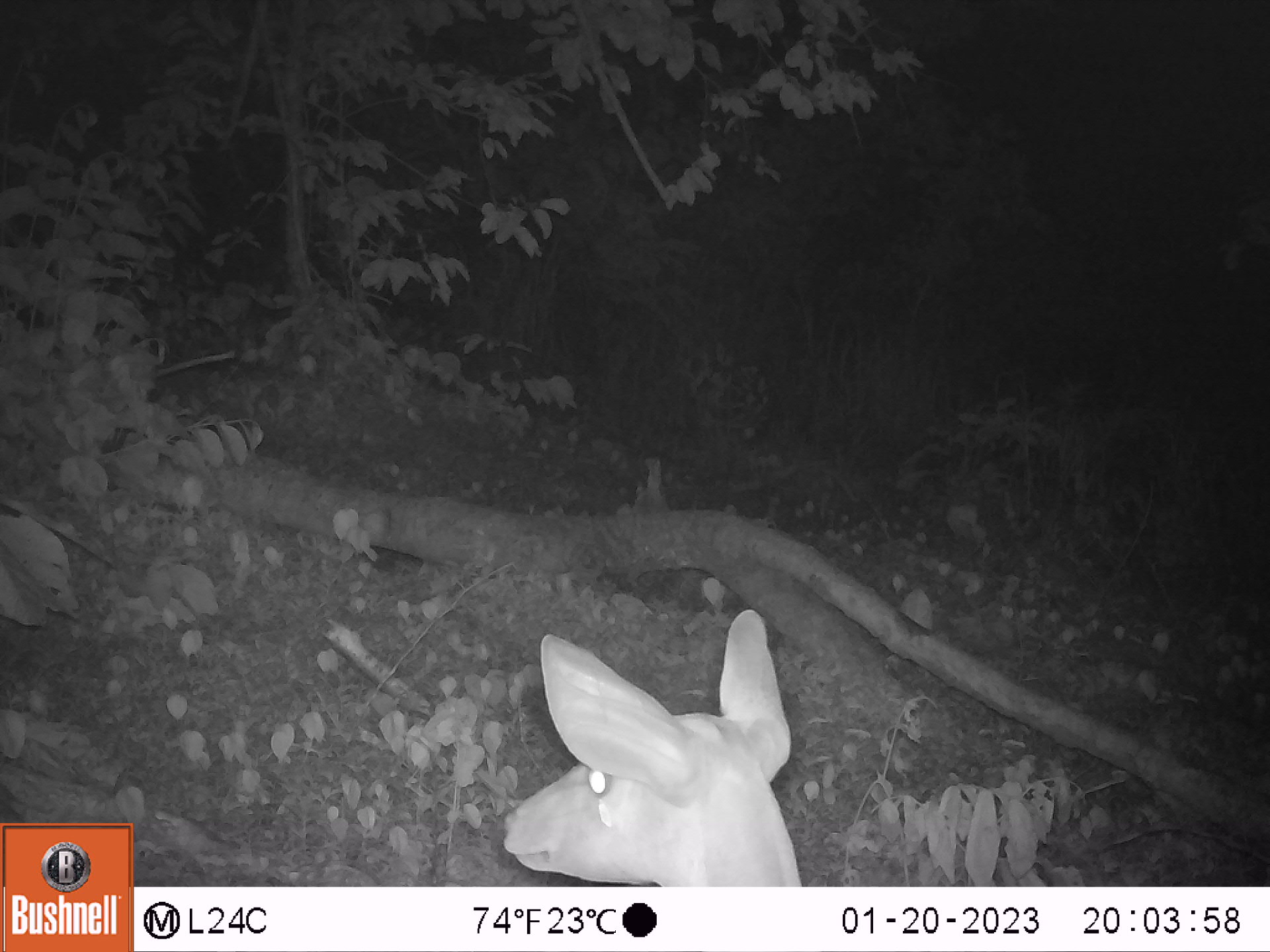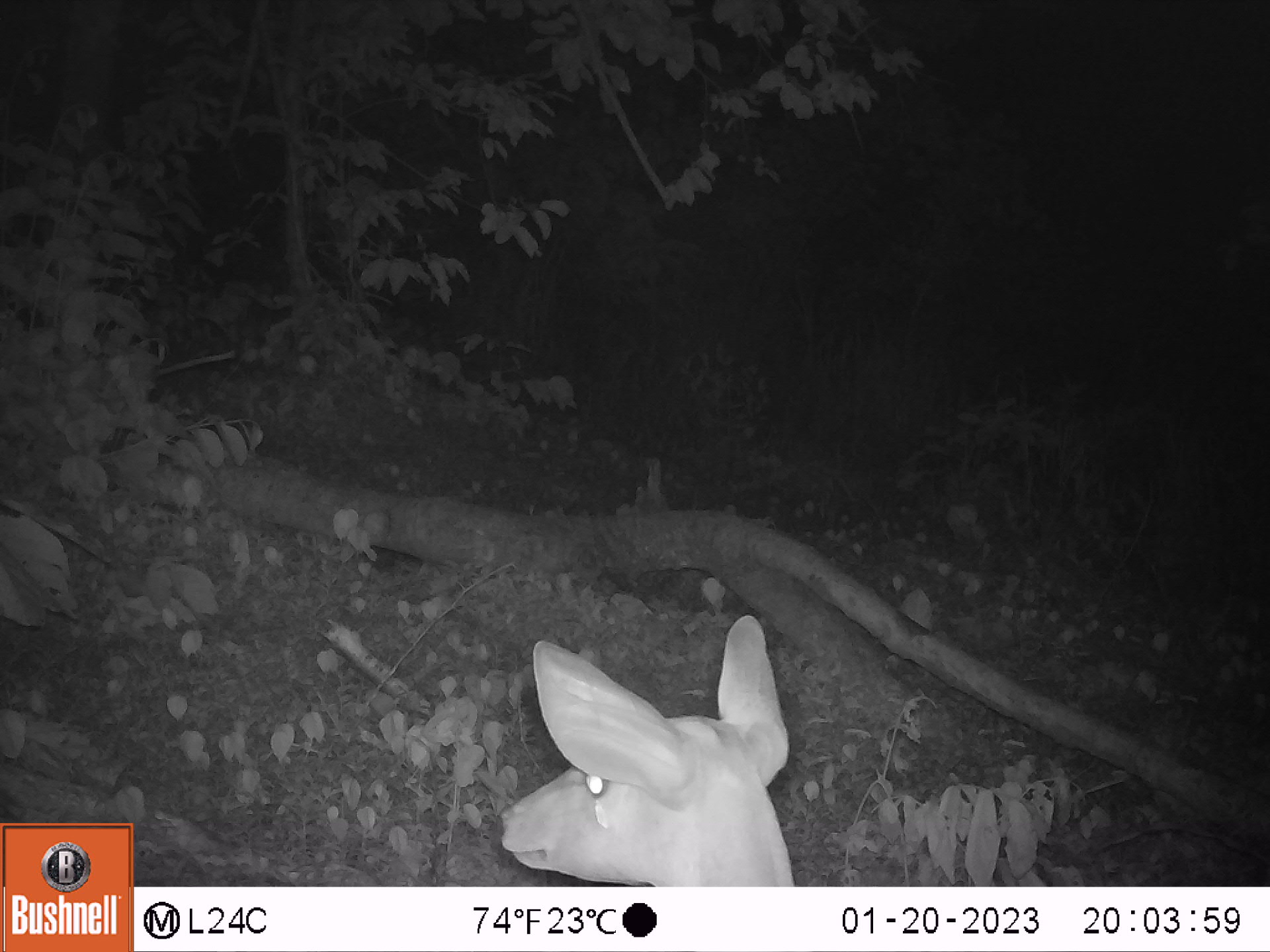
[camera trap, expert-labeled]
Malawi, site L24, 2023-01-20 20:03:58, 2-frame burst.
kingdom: Animalia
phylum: Chordata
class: Mammalia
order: Artiodactyla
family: Bovidae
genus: Tragelaphus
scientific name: Tragelaphus sylvaticus sylvaticus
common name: cape bushbuck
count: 1